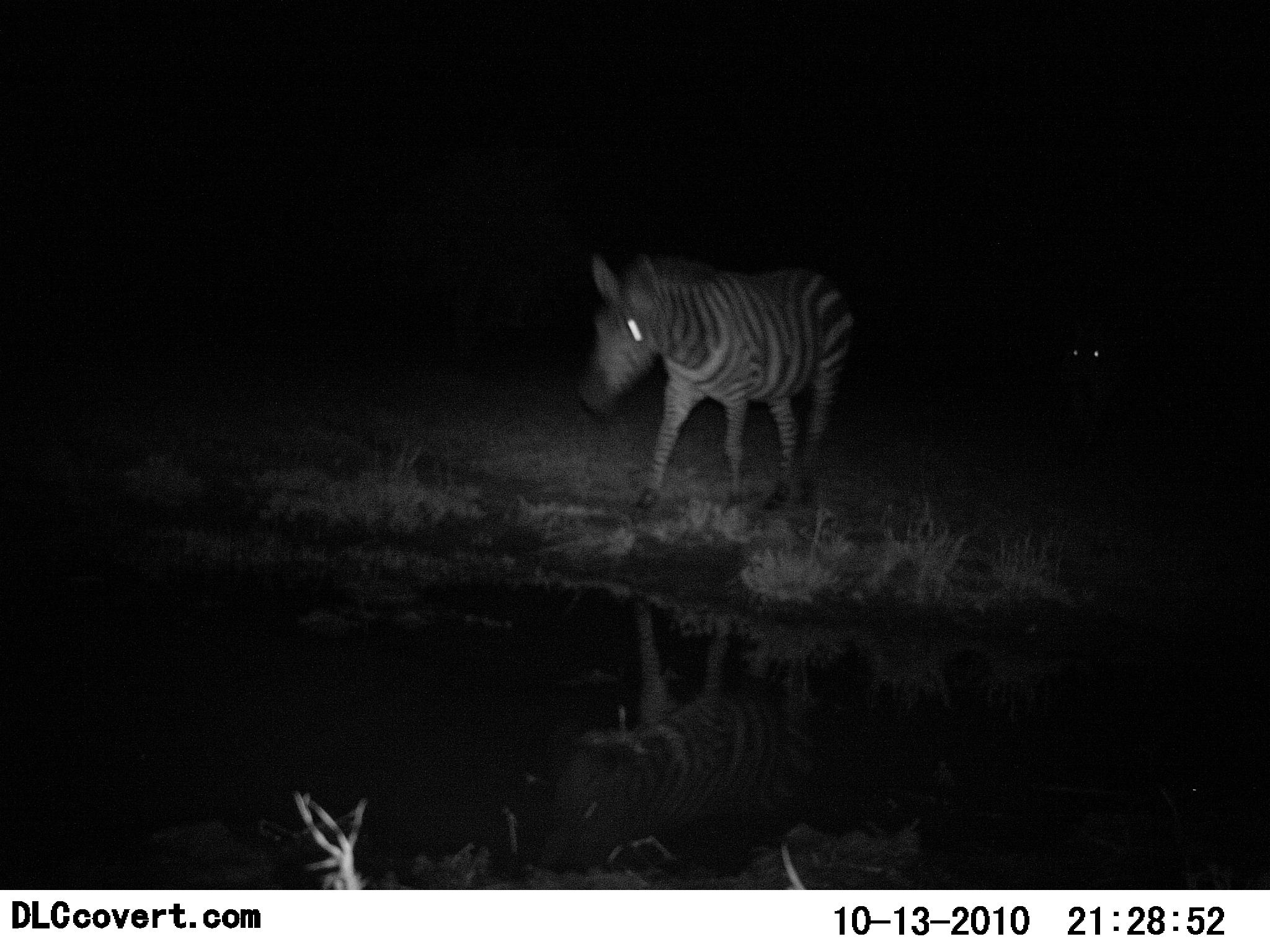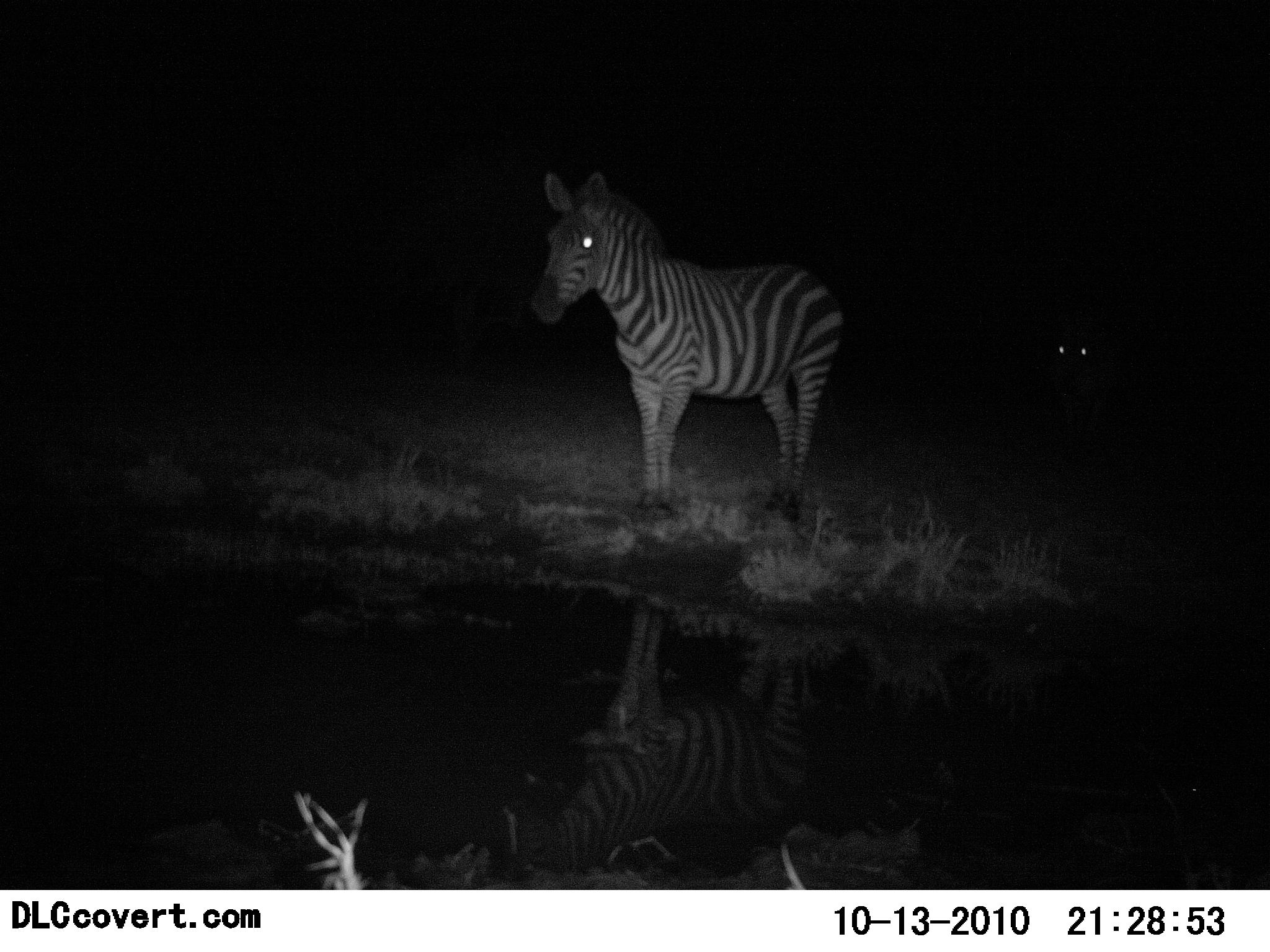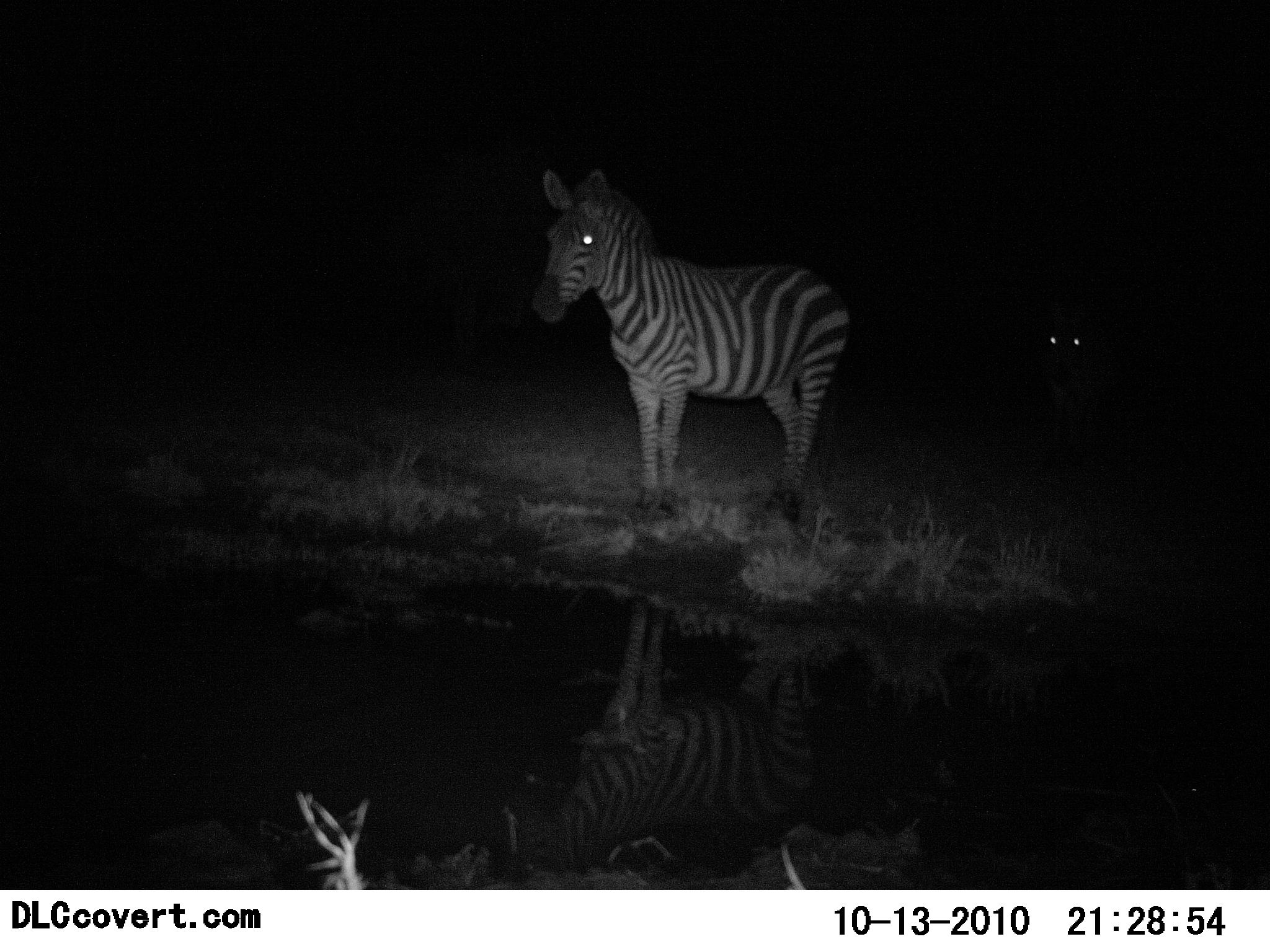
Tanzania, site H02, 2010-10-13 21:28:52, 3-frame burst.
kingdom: Animalia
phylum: Chordata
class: Mammalia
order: Perissodactyla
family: Equidae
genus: Equus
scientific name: Equus quagga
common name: plains zebra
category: zebra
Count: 2.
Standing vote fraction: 73%.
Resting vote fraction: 7%.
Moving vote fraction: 33%.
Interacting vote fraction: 0%.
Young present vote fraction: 0%.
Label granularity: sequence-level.